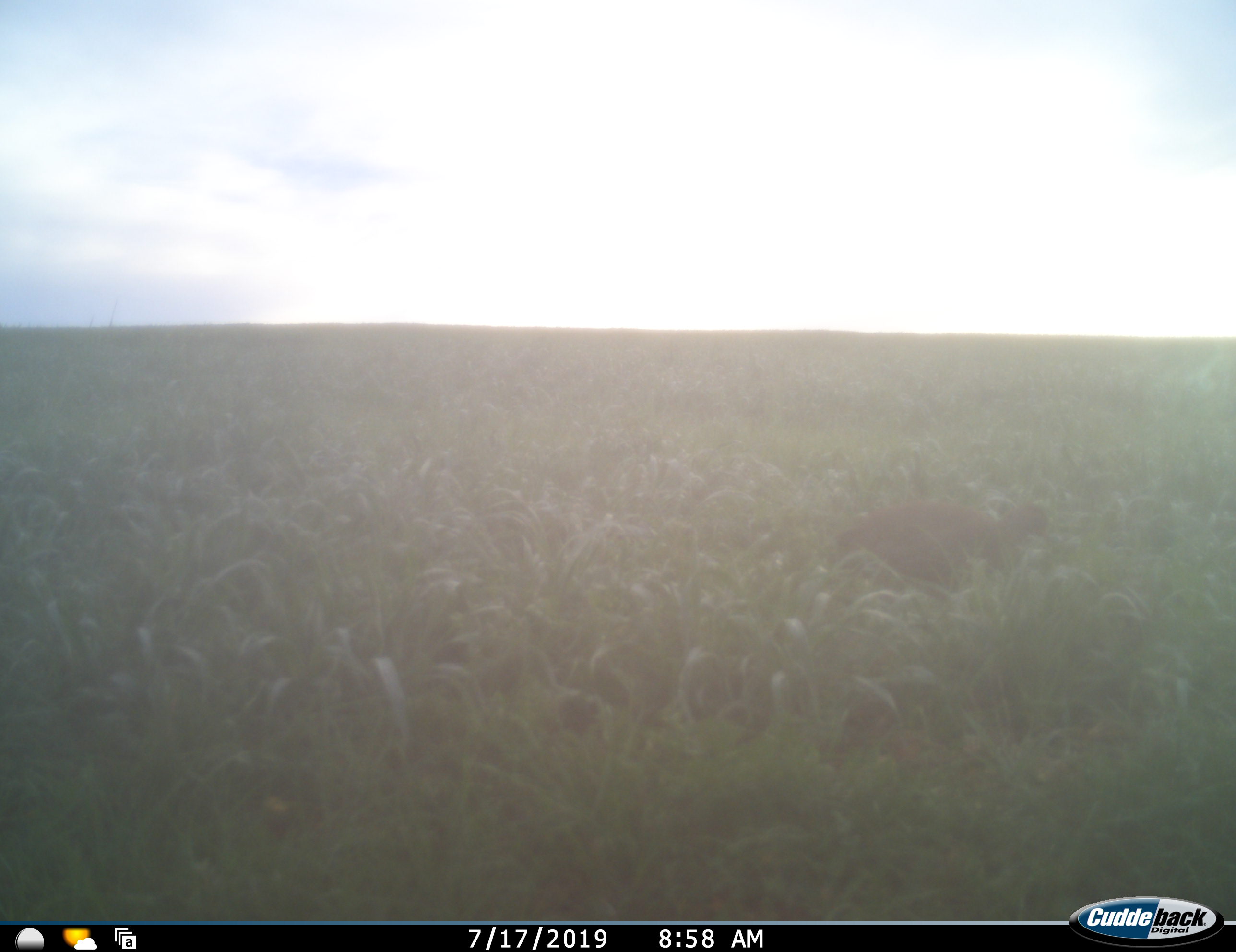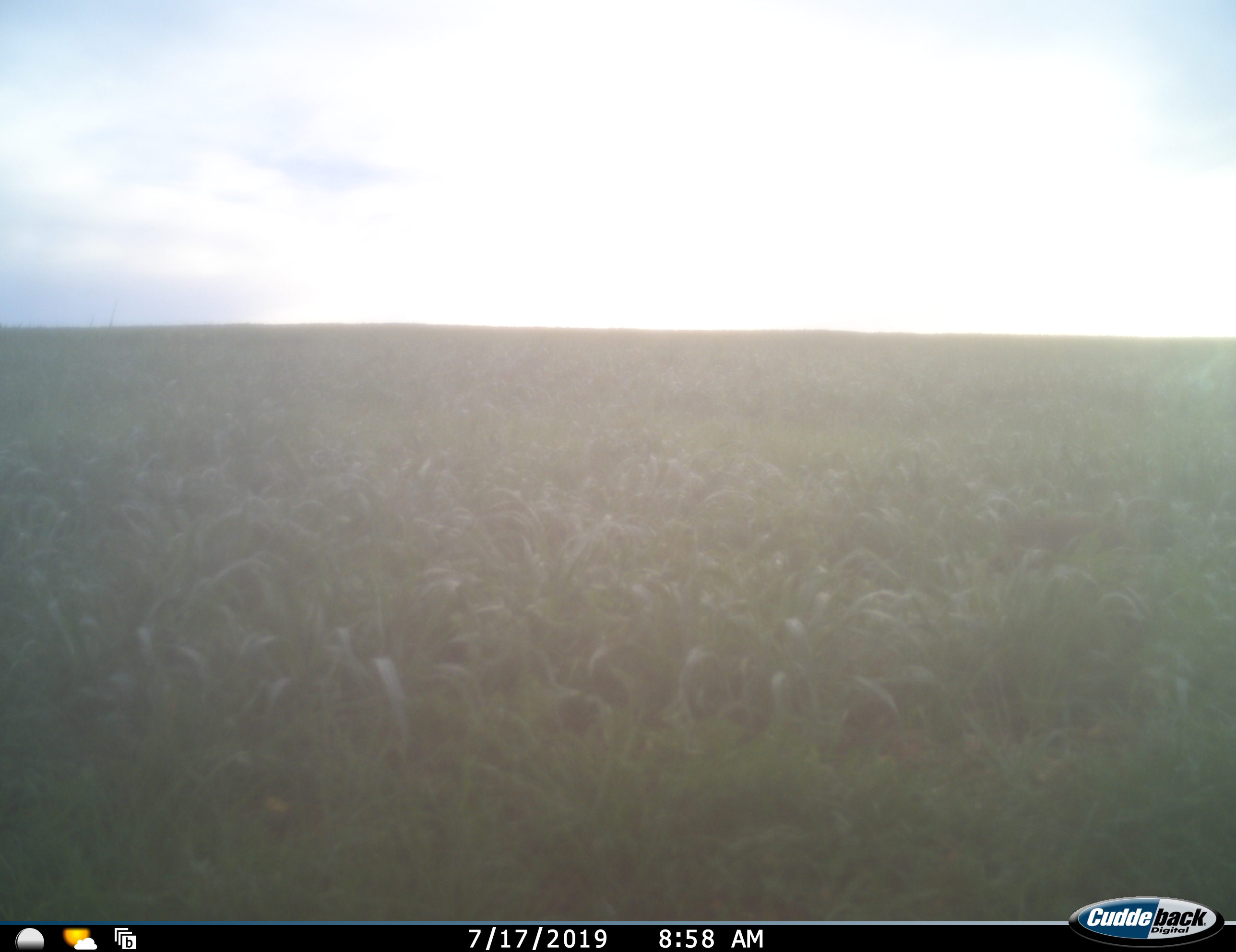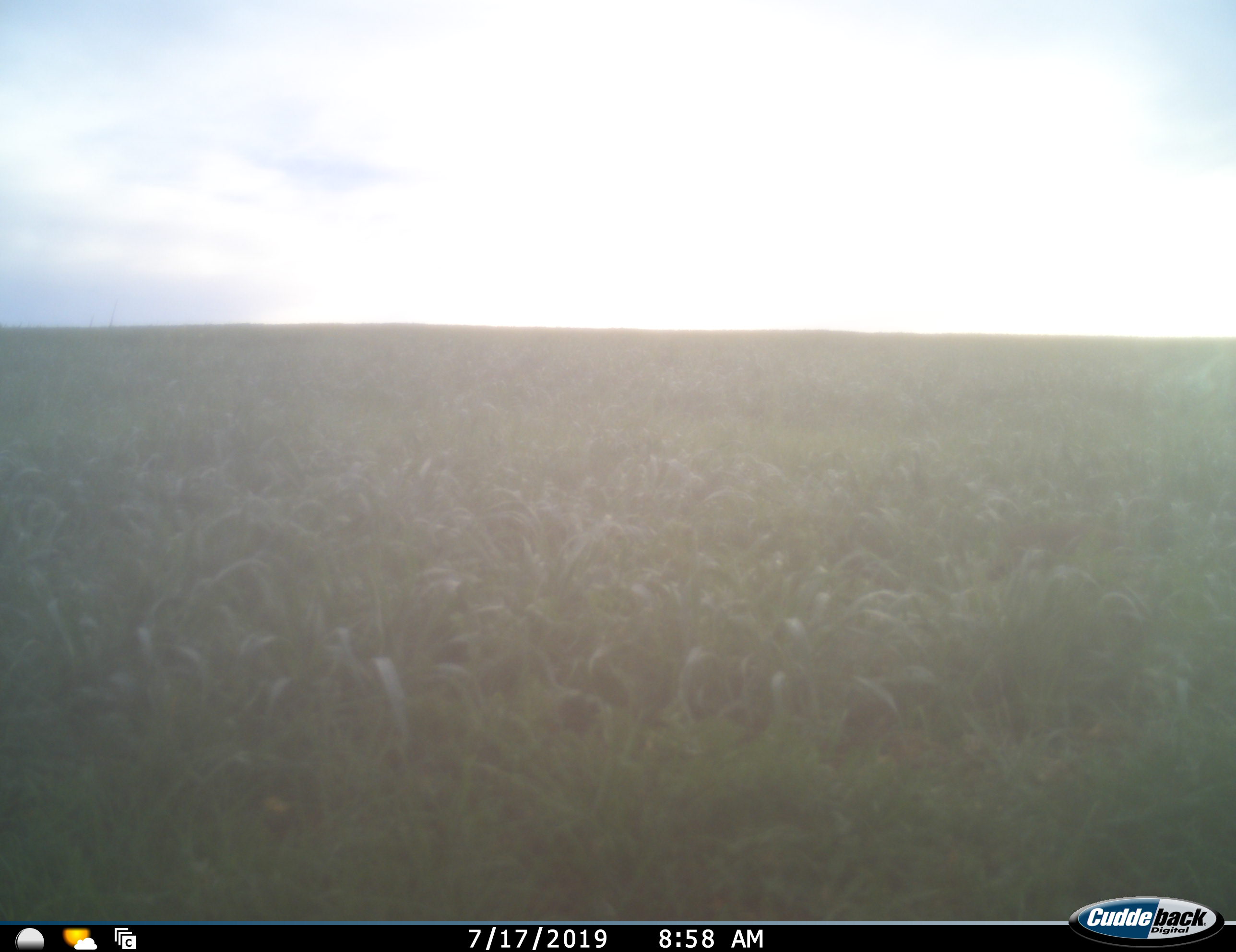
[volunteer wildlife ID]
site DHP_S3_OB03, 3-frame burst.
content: unidentified animal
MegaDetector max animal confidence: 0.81